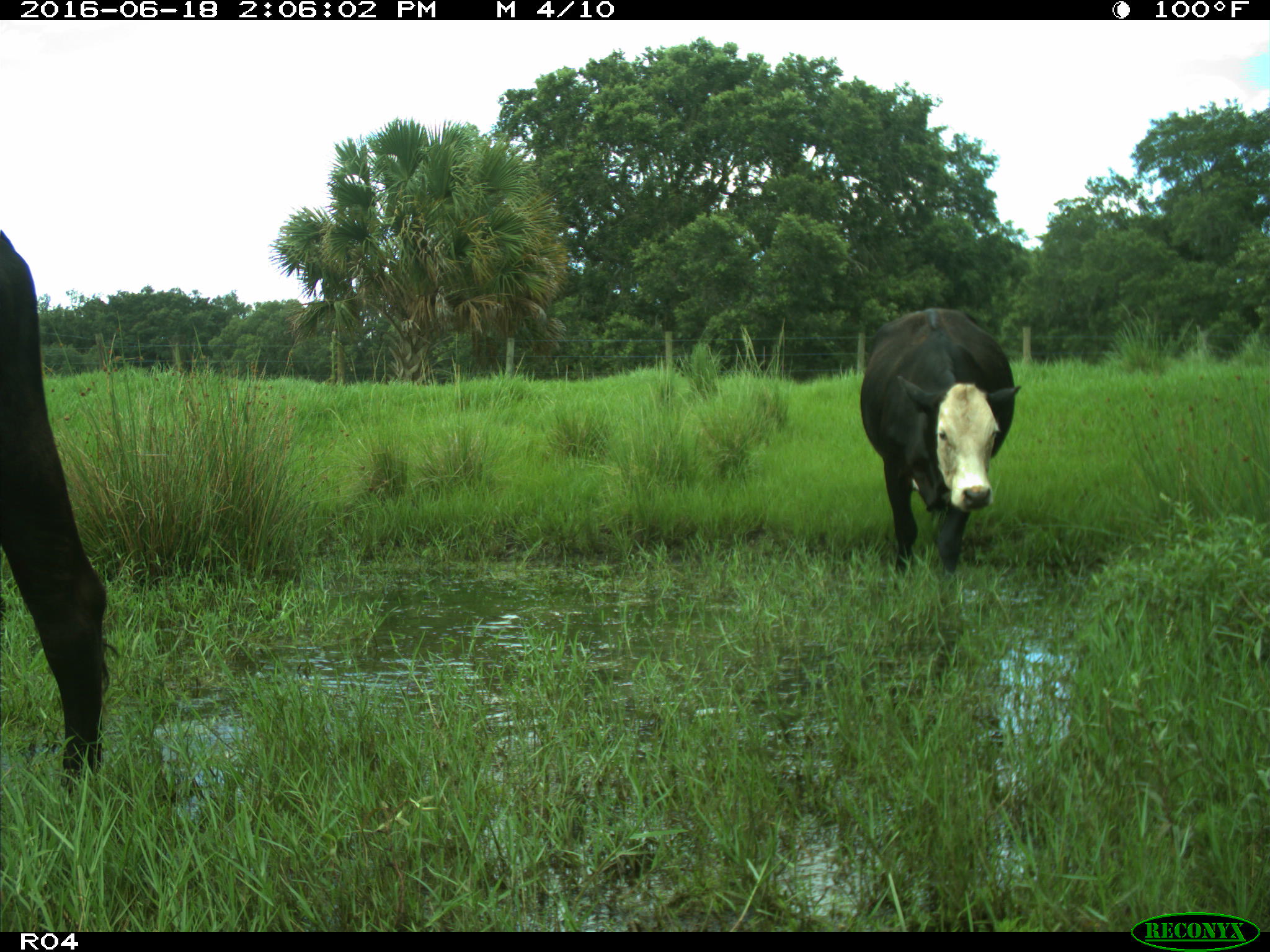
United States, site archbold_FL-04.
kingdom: Animalia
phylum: Chordata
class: Mammalia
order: Artiodactyla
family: Bovidae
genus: Bos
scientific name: Bos taurus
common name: domestic cow